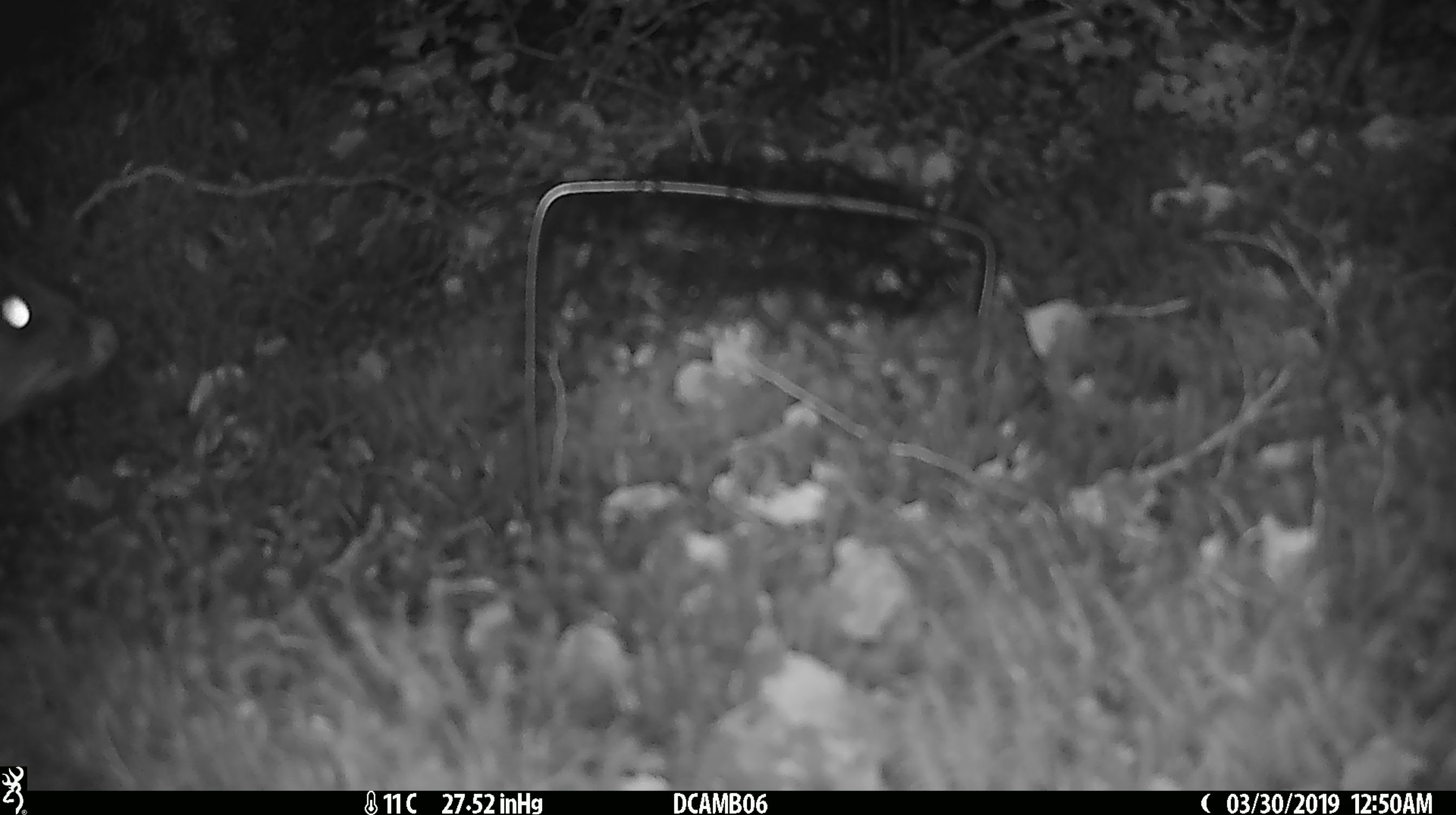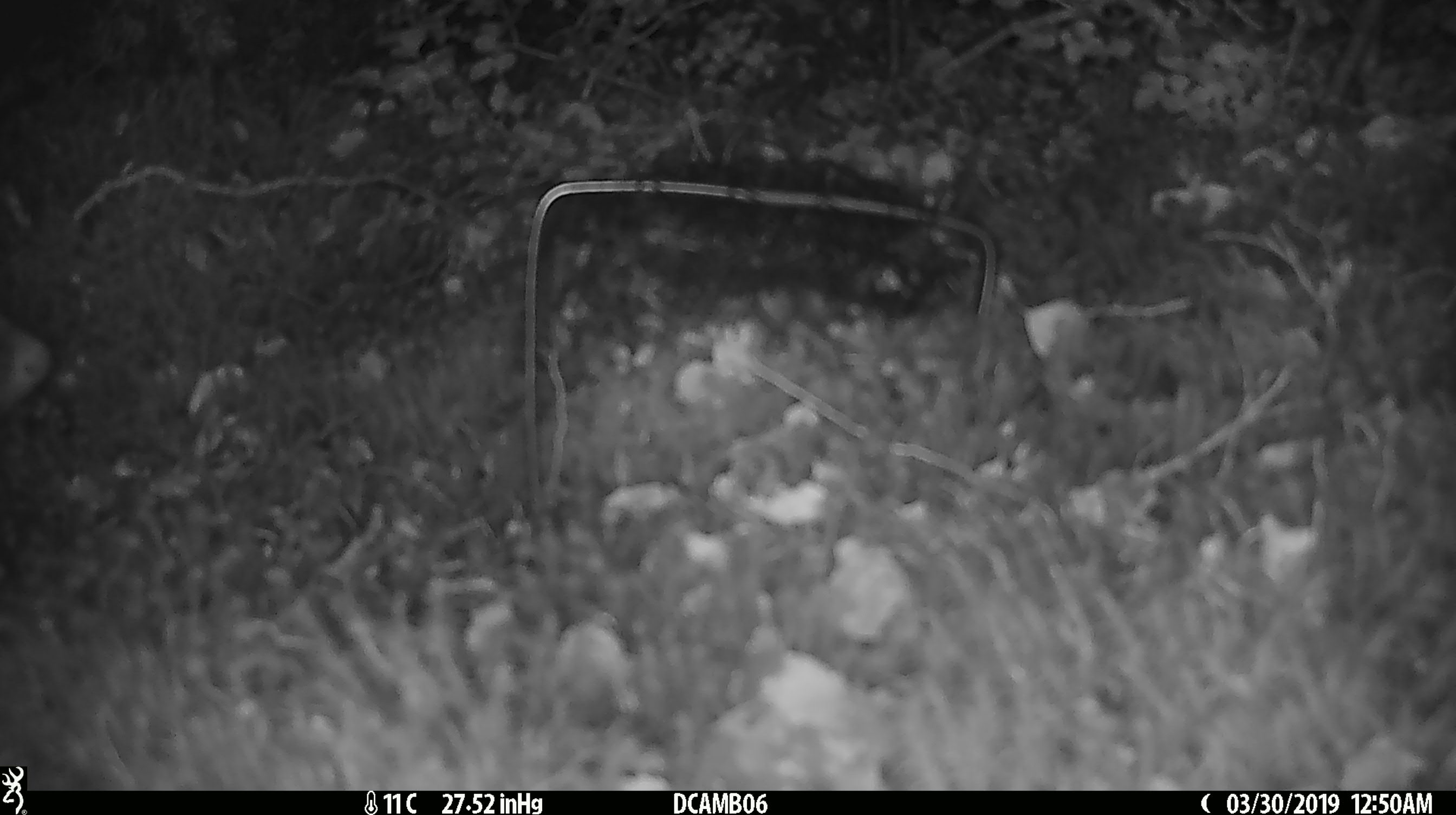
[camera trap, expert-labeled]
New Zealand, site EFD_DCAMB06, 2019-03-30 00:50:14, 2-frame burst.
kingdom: Animalia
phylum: Chordata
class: Mammalia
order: Diprotodontia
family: Phalangeridae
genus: Trichosurus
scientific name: Trichosurus vulpecula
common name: common brushtail possum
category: possum